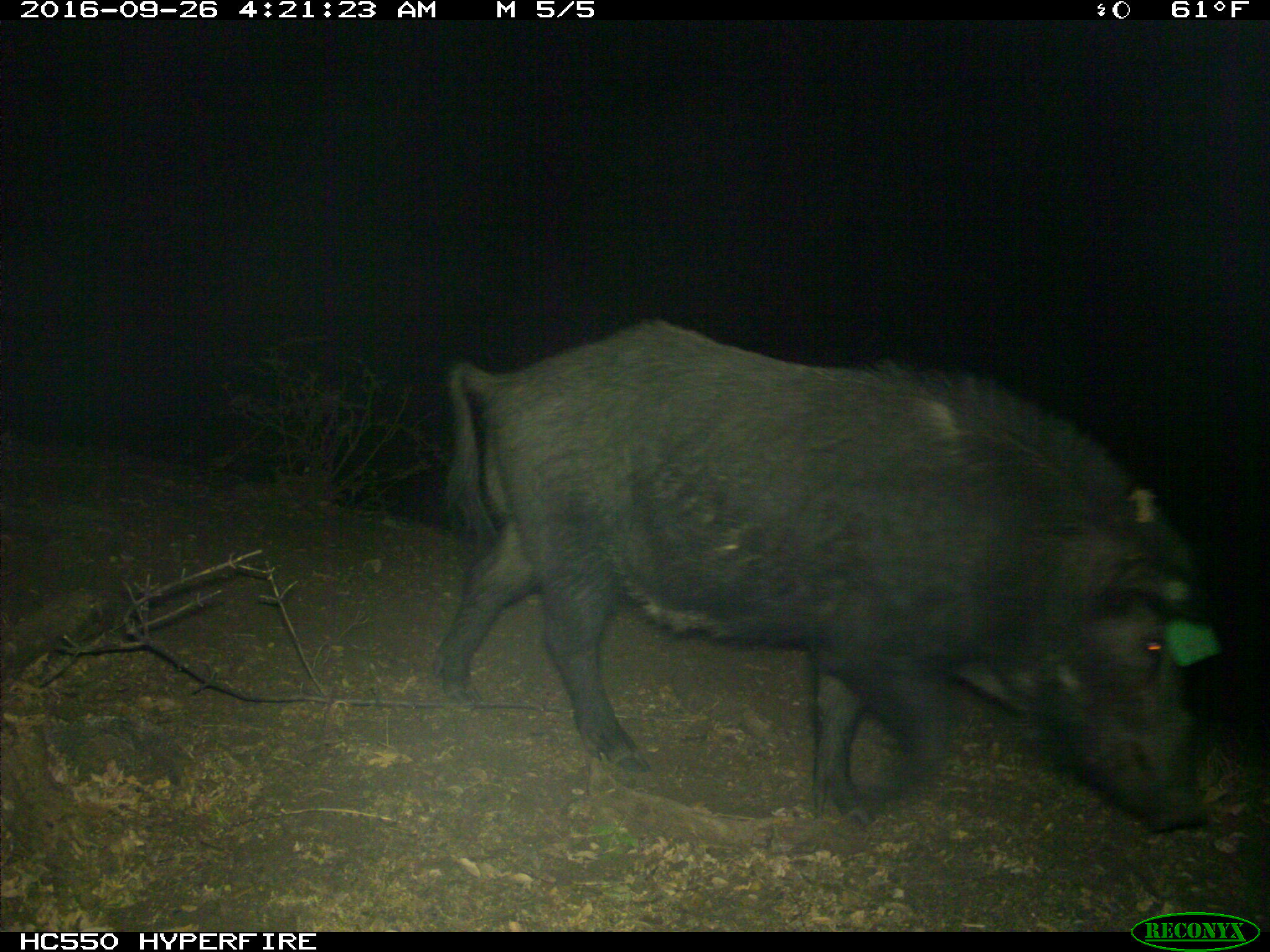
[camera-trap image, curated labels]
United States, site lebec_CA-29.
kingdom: Animalia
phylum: Chordata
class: Mammalia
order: Artiodactyla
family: Suidae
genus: Sus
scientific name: Sus scrofa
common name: wild boar